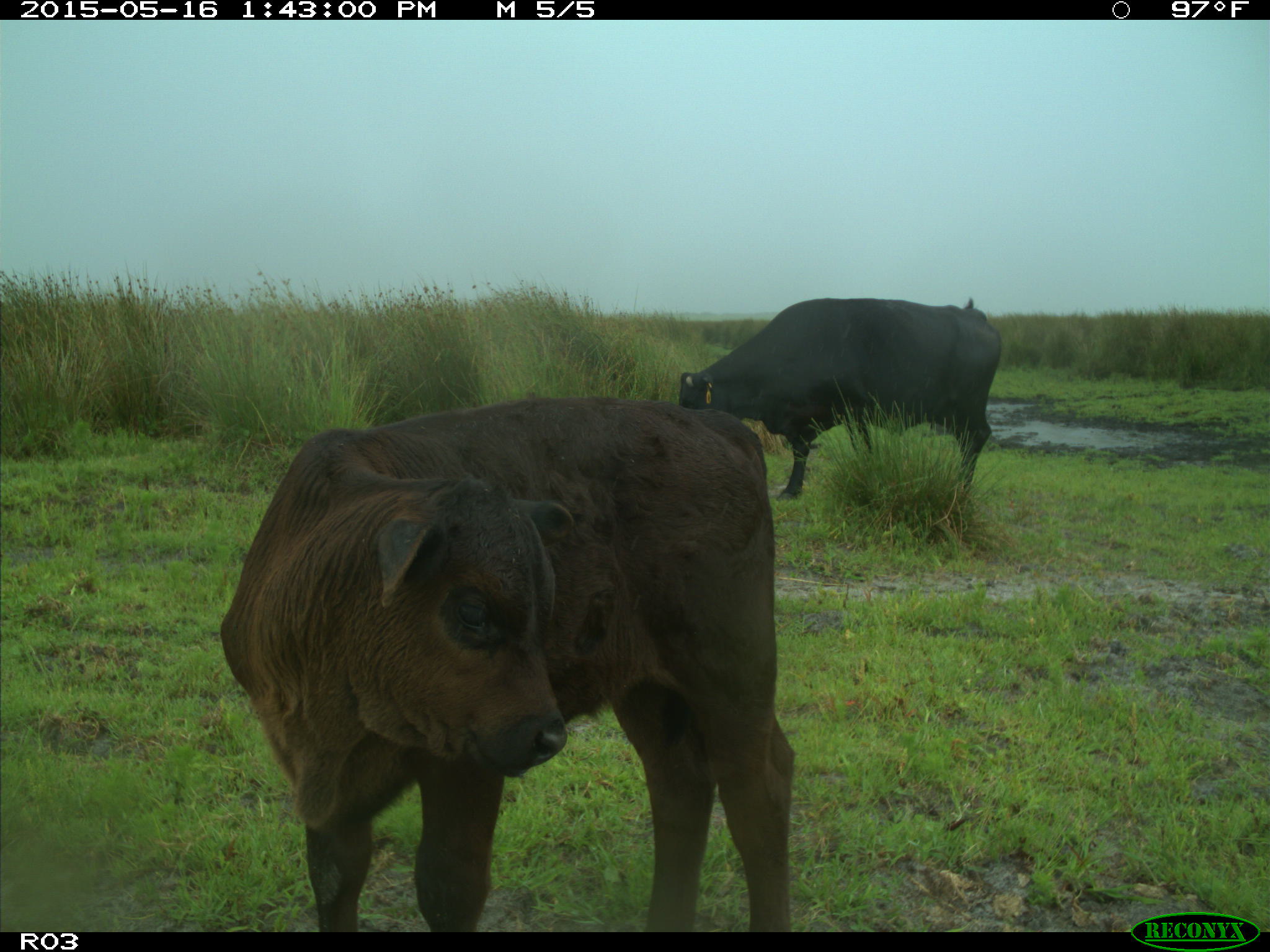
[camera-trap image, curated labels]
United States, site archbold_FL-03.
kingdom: Animalia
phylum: Chordata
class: Mammalia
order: Artiodactyla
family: Bovidae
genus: Bos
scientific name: Bos taurus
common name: domestic cow